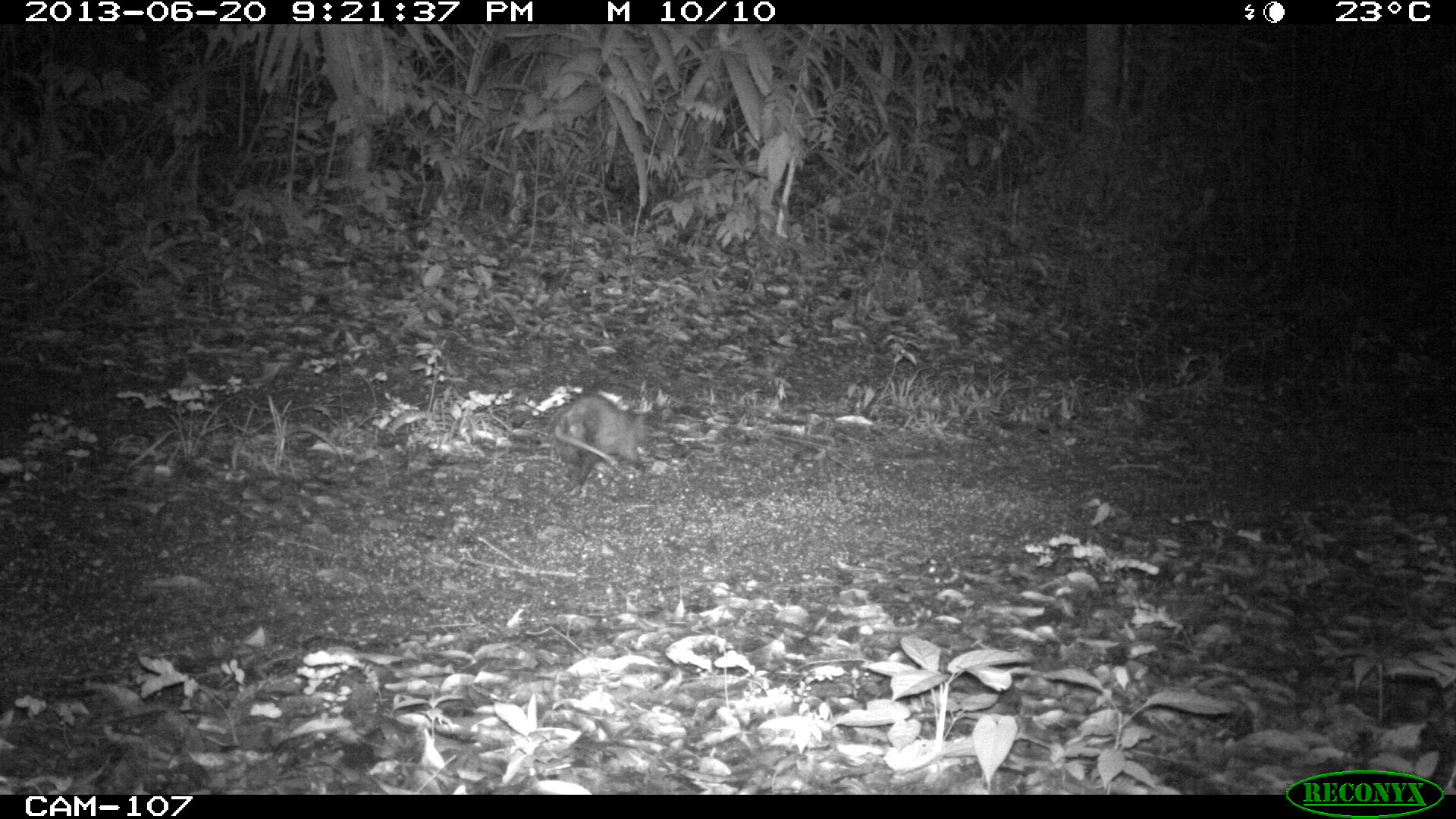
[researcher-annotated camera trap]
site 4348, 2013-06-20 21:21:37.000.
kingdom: Animalia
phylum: Chordata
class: Mammalia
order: Didelphimorphia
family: Didelphidae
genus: Didelphis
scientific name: Didelphis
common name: american opossums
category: didelphis sp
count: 1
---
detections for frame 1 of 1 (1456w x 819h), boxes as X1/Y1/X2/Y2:
didelphis sp: 551/391/647/498